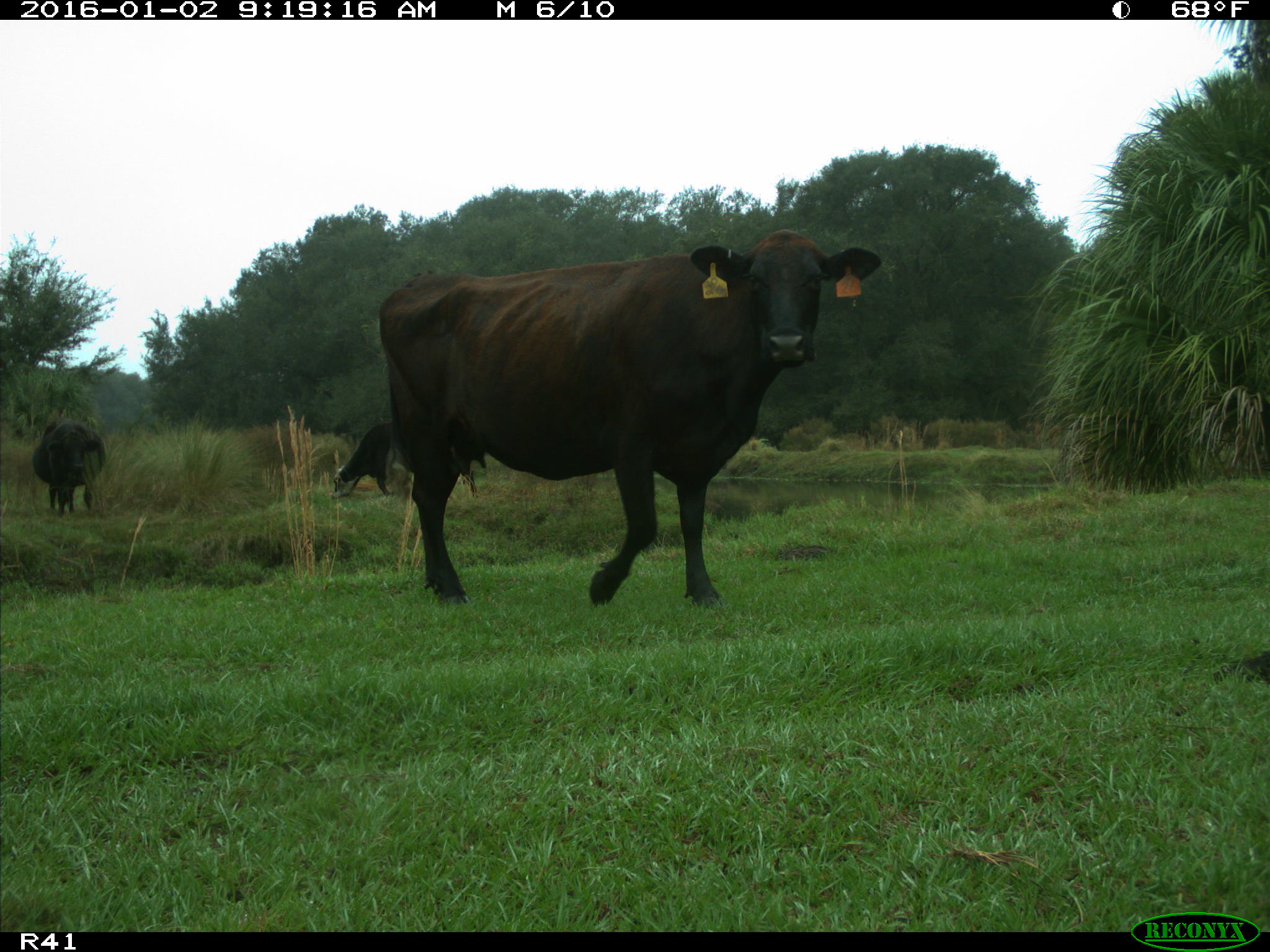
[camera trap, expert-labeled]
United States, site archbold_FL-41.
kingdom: Animalia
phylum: Chordata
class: Mammalia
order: Artiodactyla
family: Bovidae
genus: Bos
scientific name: Bos taurus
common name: domestic cow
Bos taurus (domestic cow).